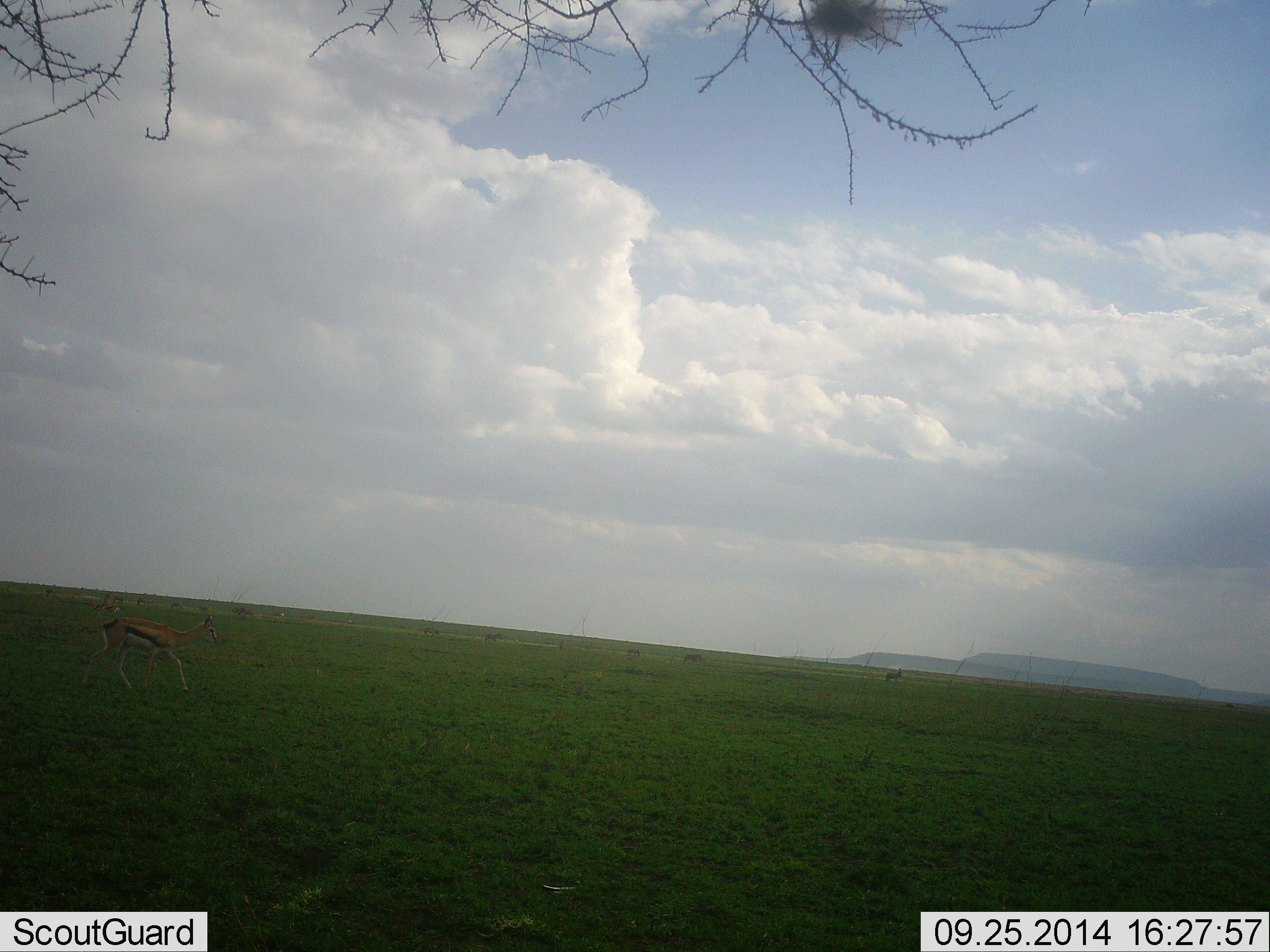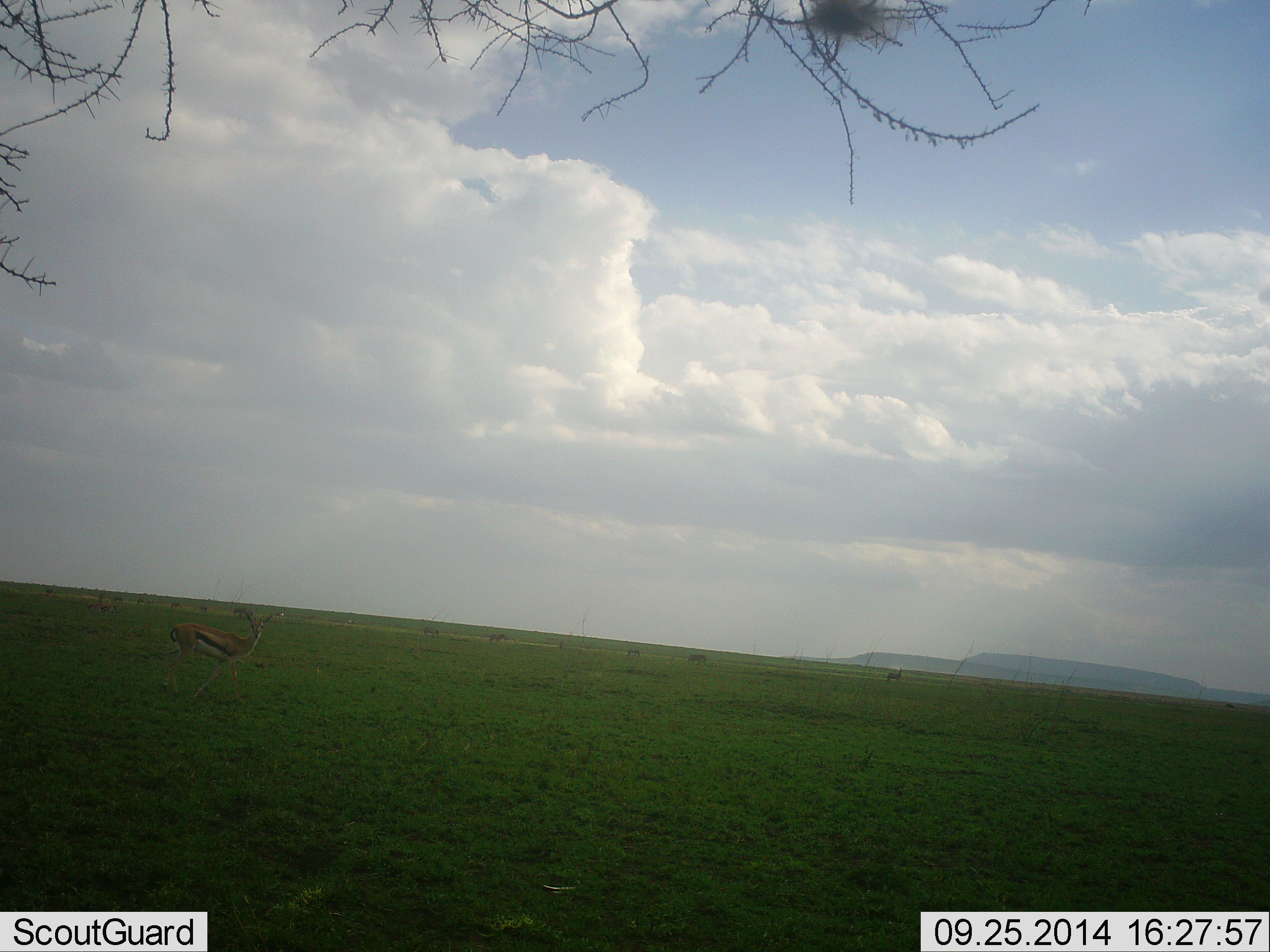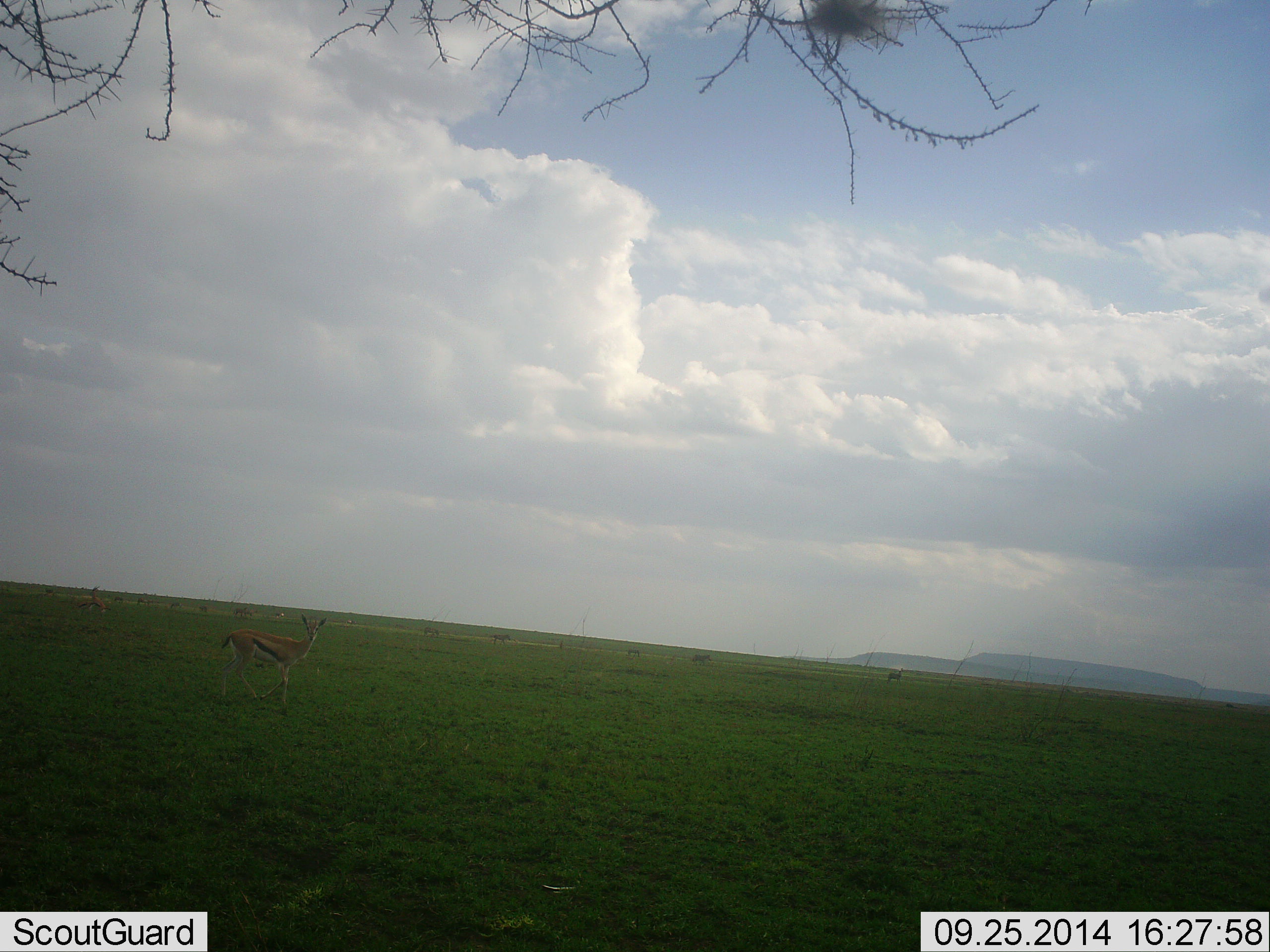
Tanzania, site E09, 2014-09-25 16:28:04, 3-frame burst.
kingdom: Animalia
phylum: Chordata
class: Mammalia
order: Artiodactyla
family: Bovidae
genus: Eudorcas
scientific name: Eudorcas thomsonii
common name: thomson's gazelle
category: gazellethomsons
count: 4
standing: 27%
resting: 9%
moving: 91%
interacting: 0%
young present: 0%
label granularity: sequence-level